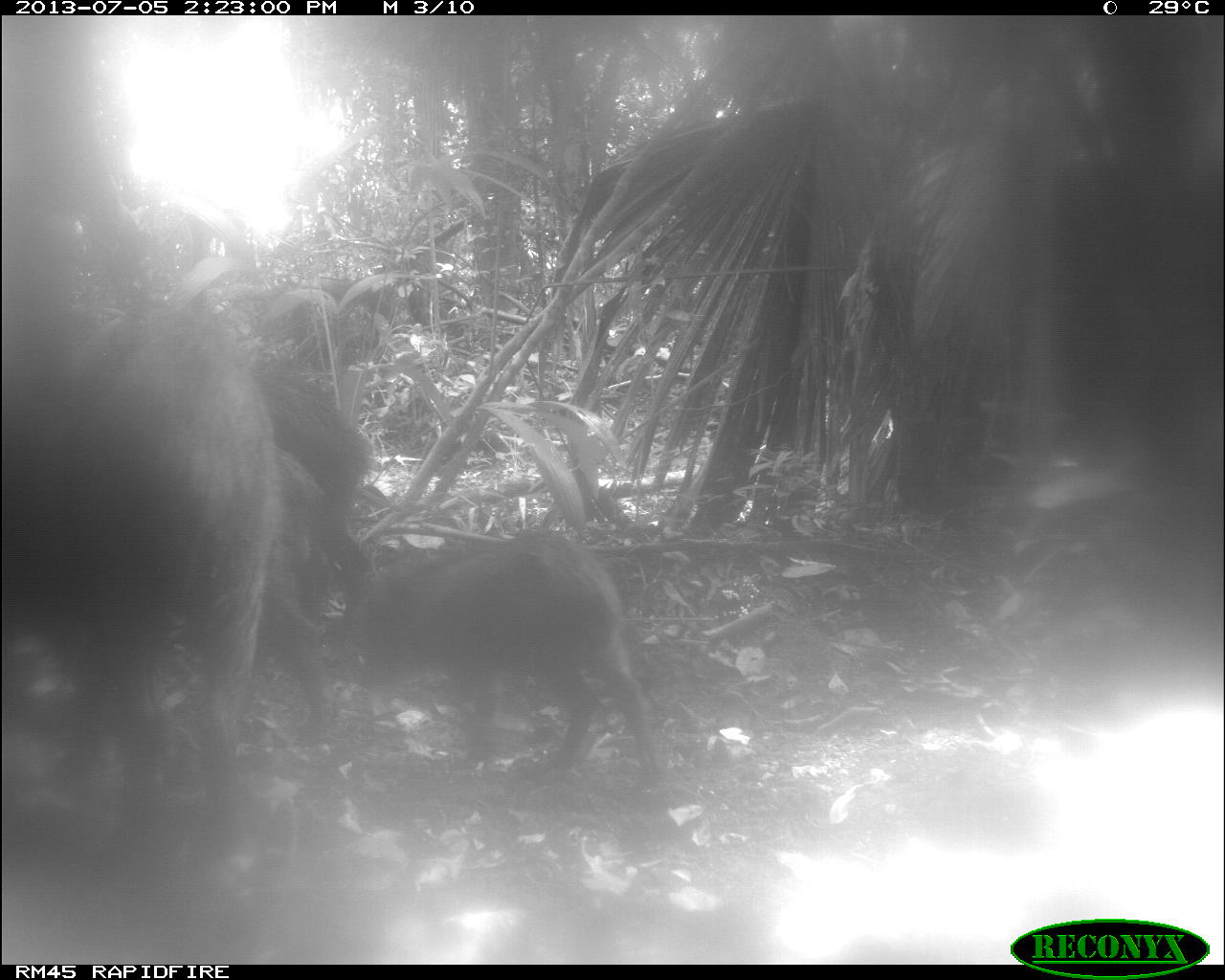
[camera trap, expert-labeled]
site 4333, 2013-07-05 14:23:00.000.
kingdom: Animalia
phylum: Chordata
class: Mammalia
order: Artiodactyla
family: Tayassuidae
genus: Tayassu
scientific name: Tayassu pecari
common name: white-lipped peccary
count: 3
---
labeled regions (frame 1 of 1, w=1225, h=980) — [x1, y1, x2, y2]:
tayassu pecari: [0, 297, 279, 834]; [326, 533, 678, 791]; [251, 347, 375, 653]; [263, 441, 330, 748]